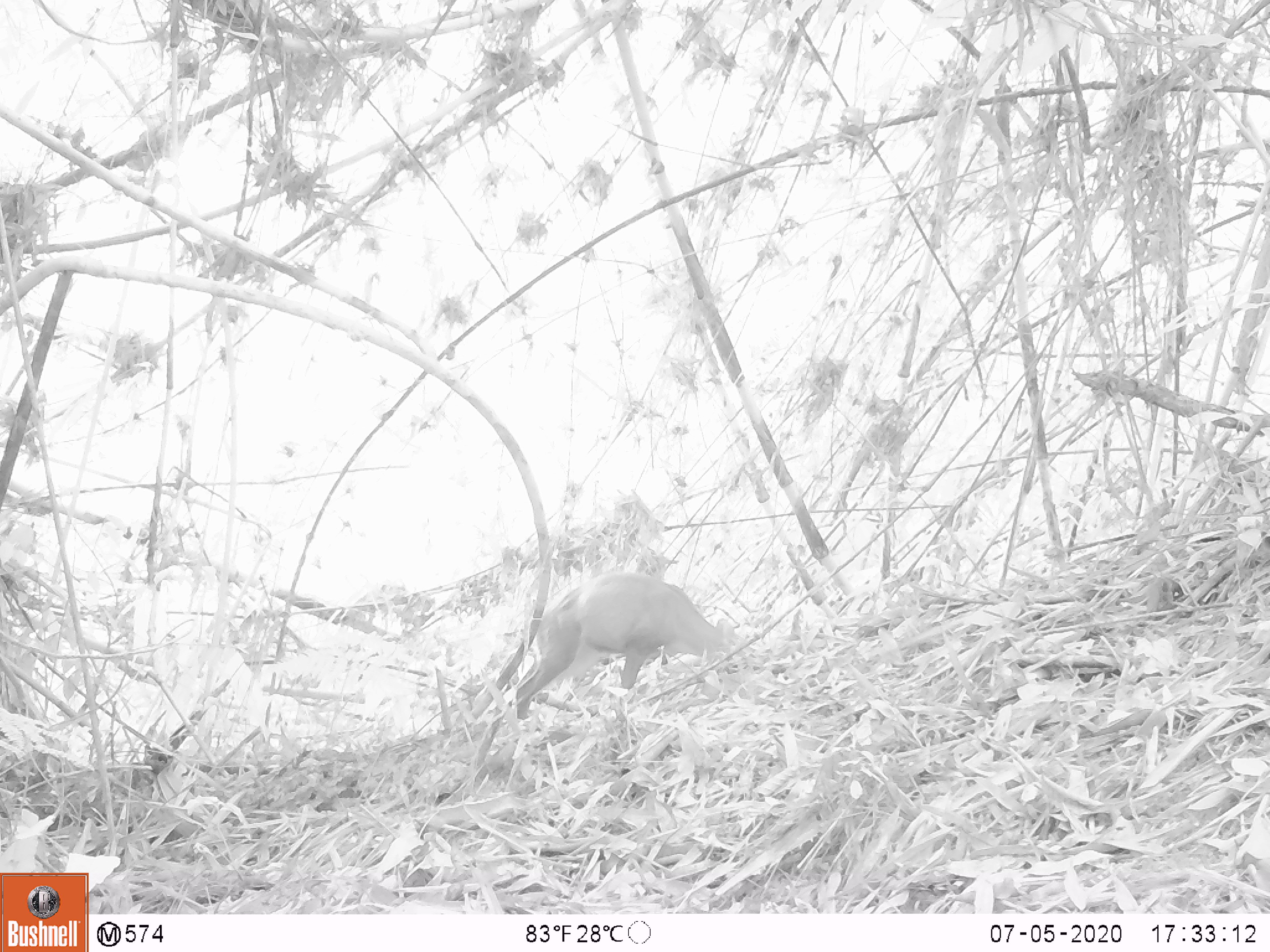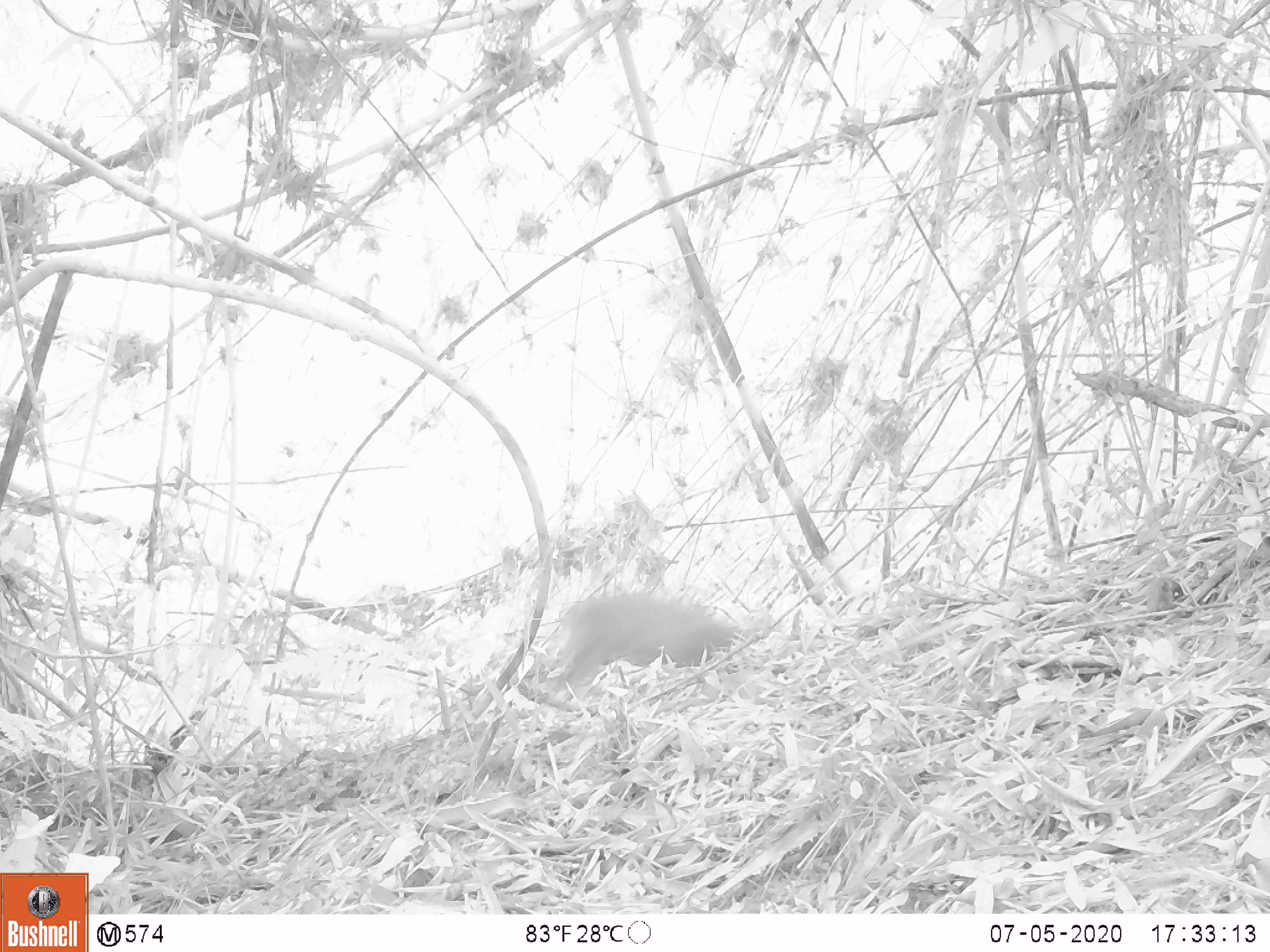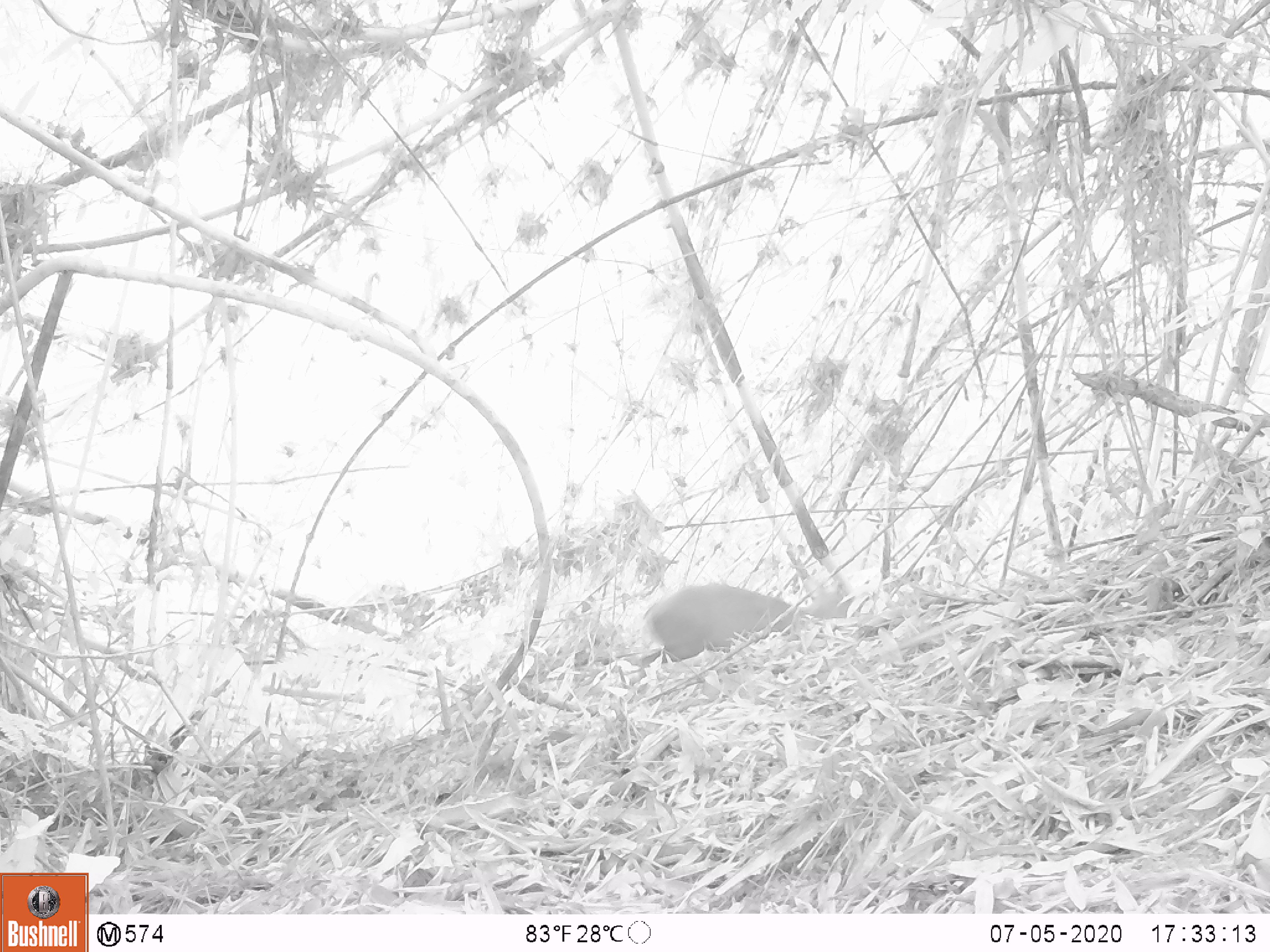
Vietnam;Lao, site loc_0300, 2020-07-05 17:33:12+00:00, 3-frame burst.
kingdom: Animalia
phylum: Chordata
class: Mammalia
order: Artiodactyla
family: Cervidae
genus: Muntiacus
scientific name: Muntiacus rooseveltorum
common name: roosevelt's muntjac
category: roosevelts muntjac group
Roosevelts muntjac group (roosevelt's muntjac) (Muntiacus rooseveltorum). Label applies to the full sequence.